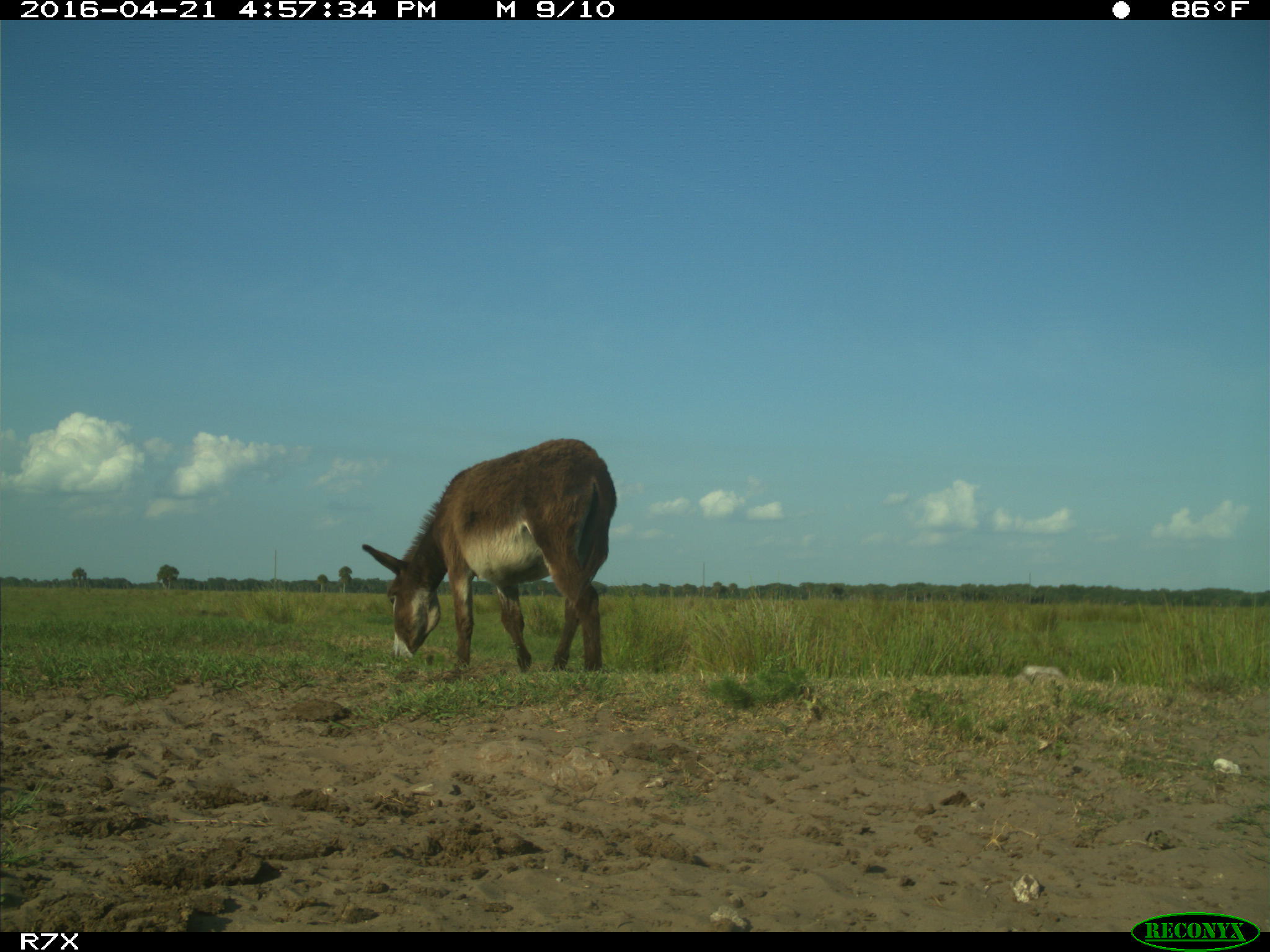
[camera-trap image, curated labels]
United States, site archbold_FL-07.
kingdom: Animalia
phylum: Chordata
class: Mammalia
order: Artiodactyla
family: Bovidae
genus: Bos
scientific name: Bos taurus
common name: domestic cow